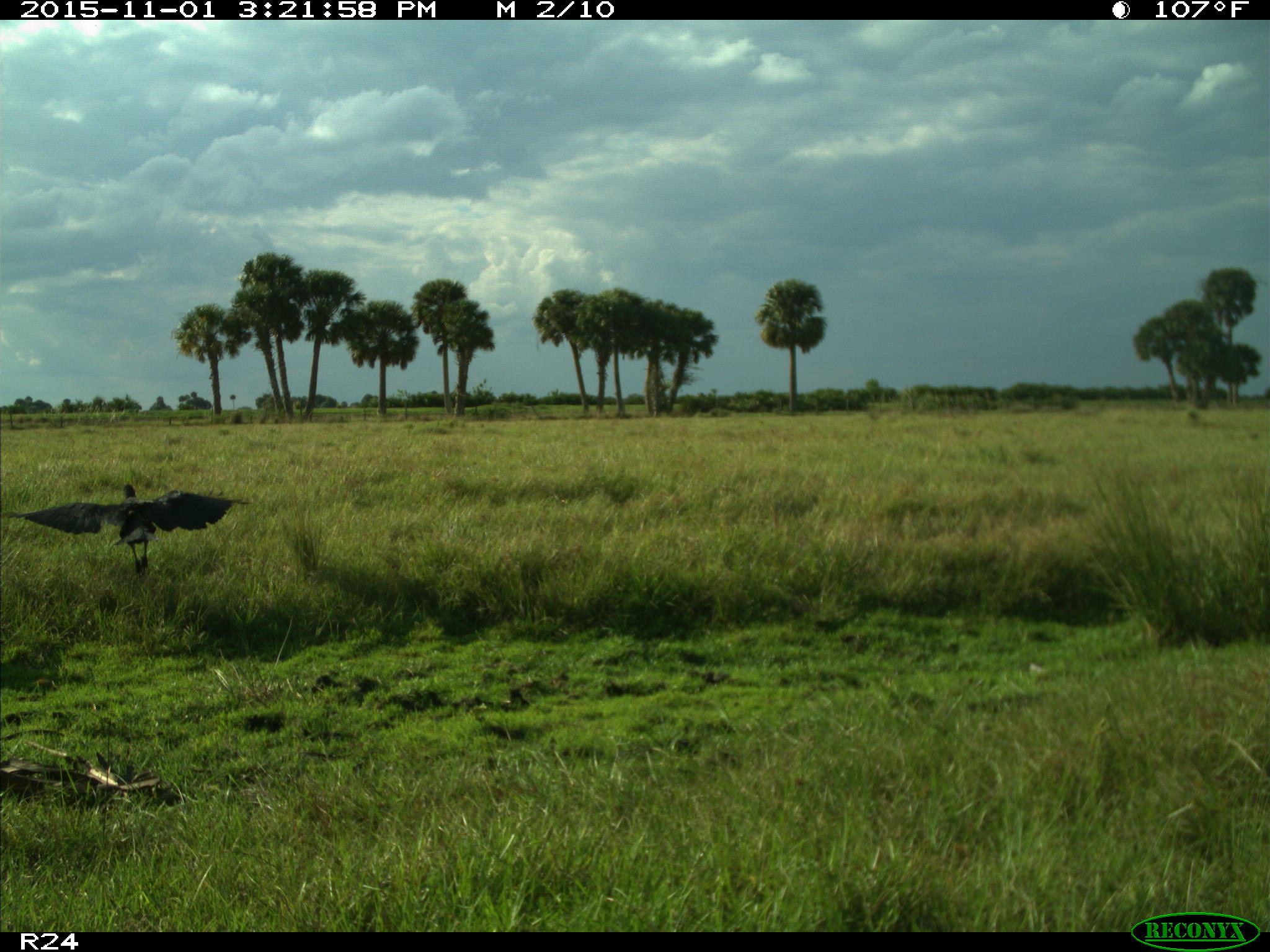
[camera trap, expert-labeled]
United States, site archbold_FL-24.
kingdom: Animalia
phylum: Chordata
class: Aves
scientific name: Aves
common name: birds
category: unidentified bird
Unidentified bird (birds) (Aves).